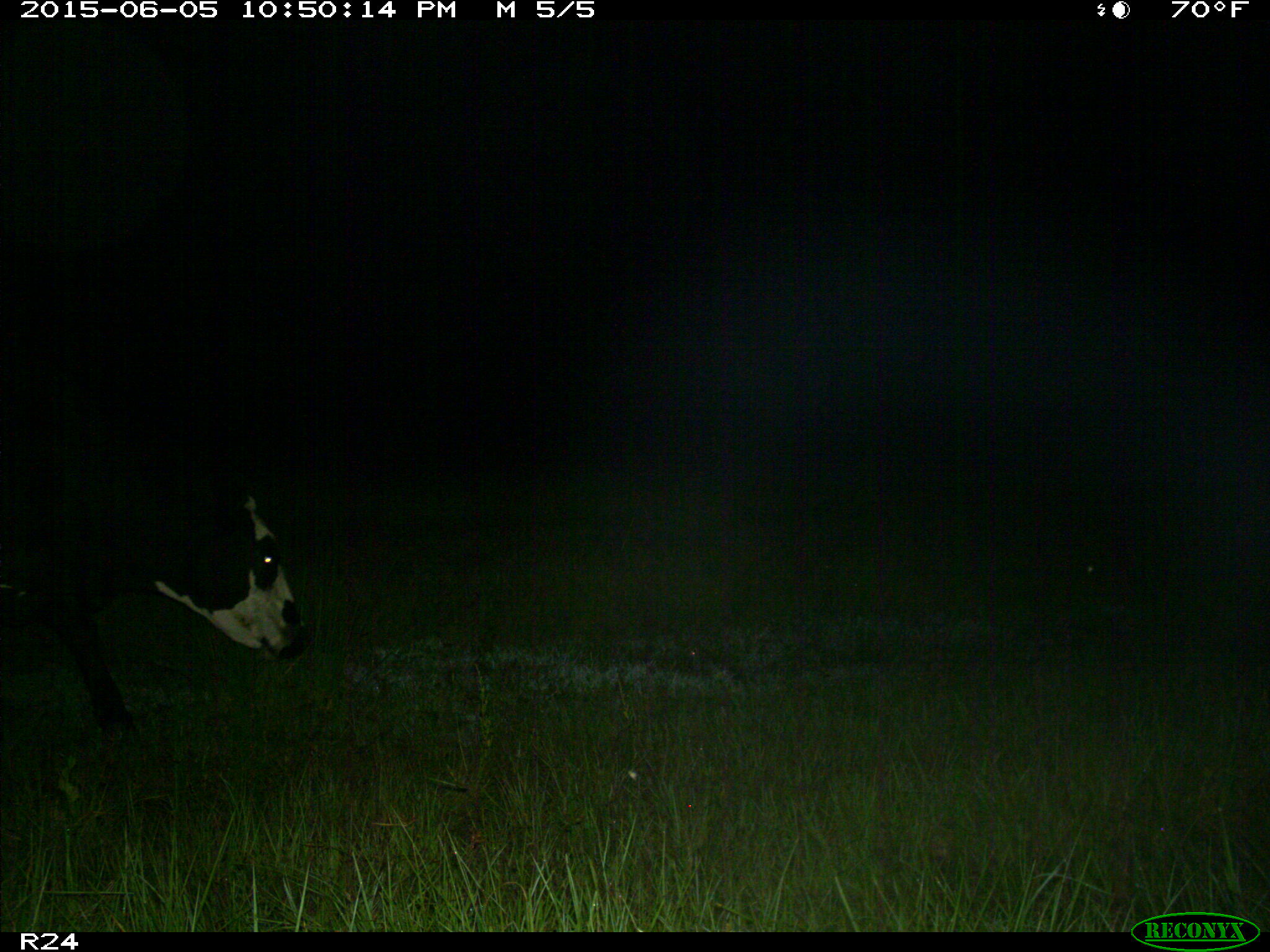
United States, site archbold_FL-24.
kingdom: Animalia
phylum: Chordata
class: Mammalia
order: Artiodactyla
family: Bovidae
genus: Bos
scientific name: Bos taurus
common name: domestic cow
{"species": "Bos taurus (domestic cow)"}